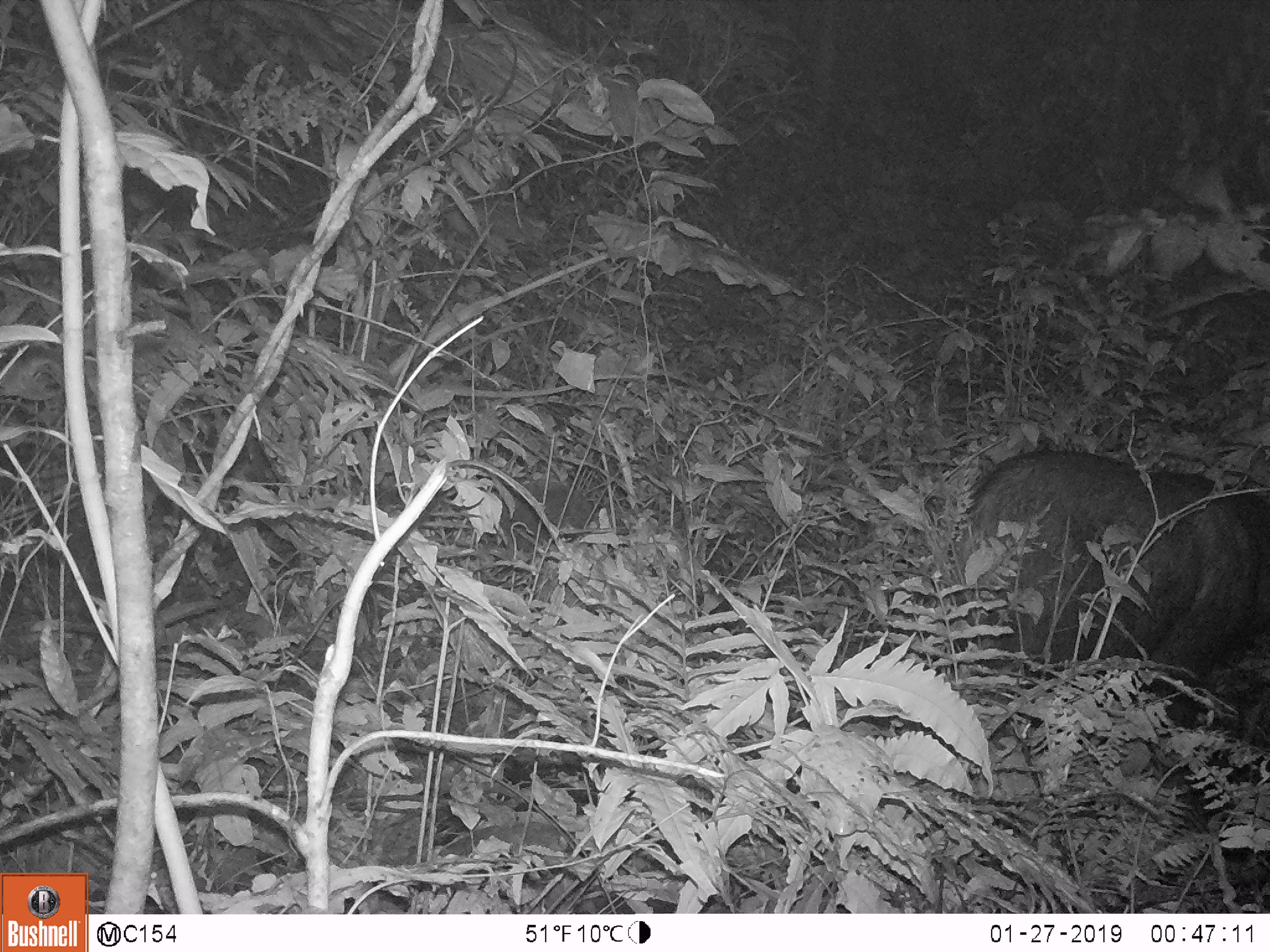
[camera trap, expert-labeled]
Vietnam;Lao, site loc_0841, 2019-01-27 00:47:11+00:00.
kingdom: Animalia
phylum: Chordata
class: Mammalia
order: Artiodactyla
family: Bovidae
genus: Capricornis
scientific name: Capricornis sumatraensis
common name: chinese serow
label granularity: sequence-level